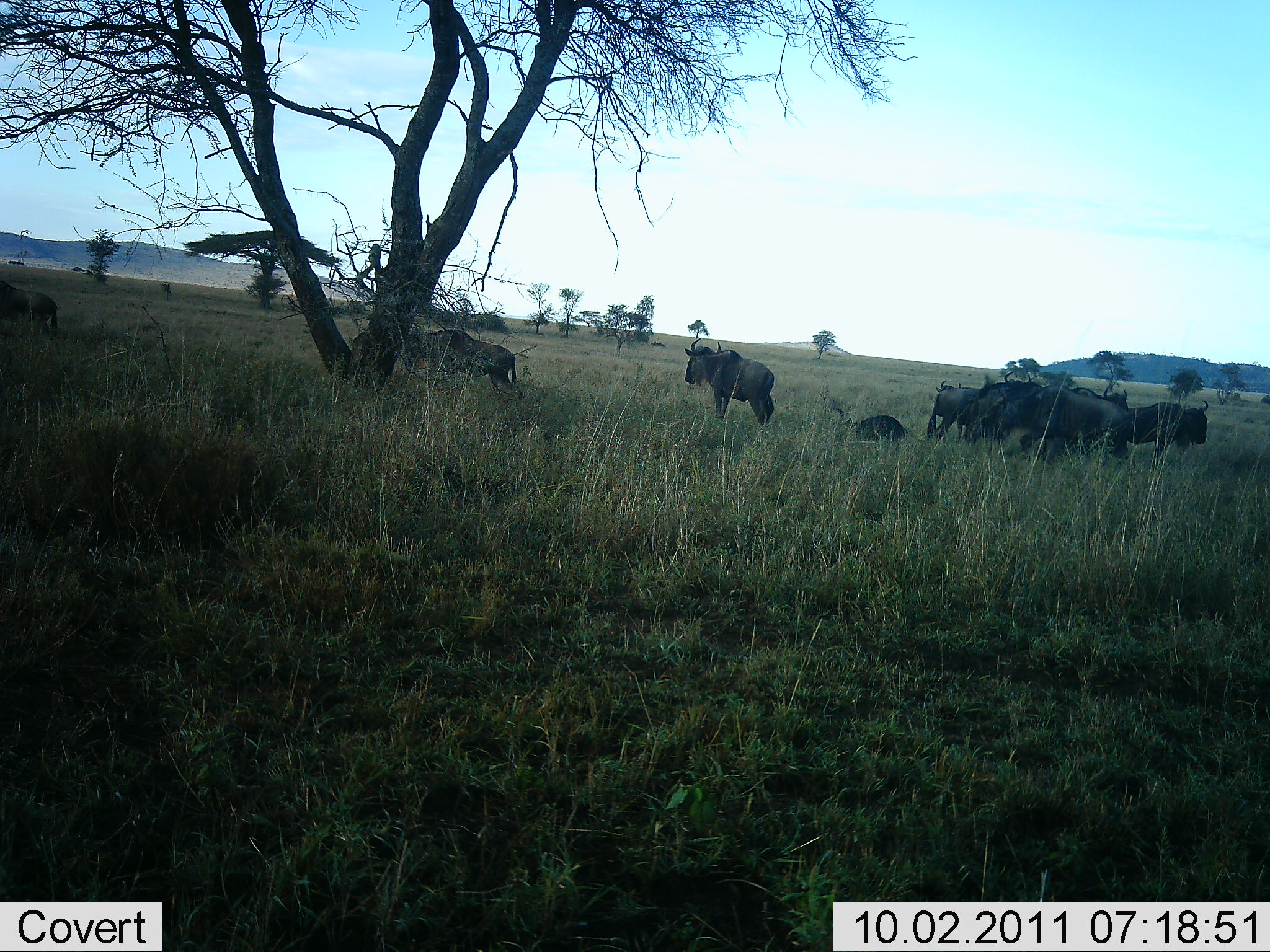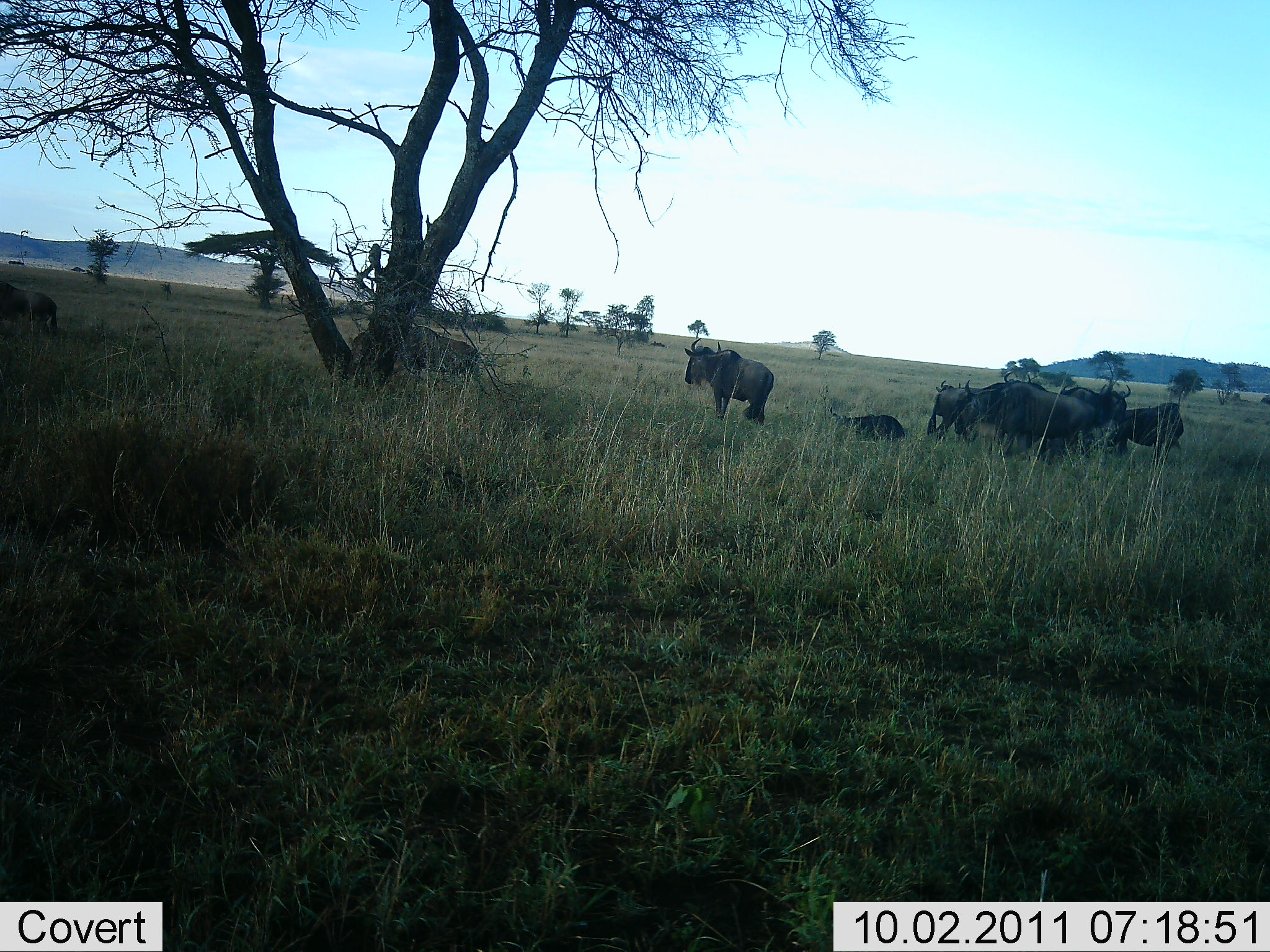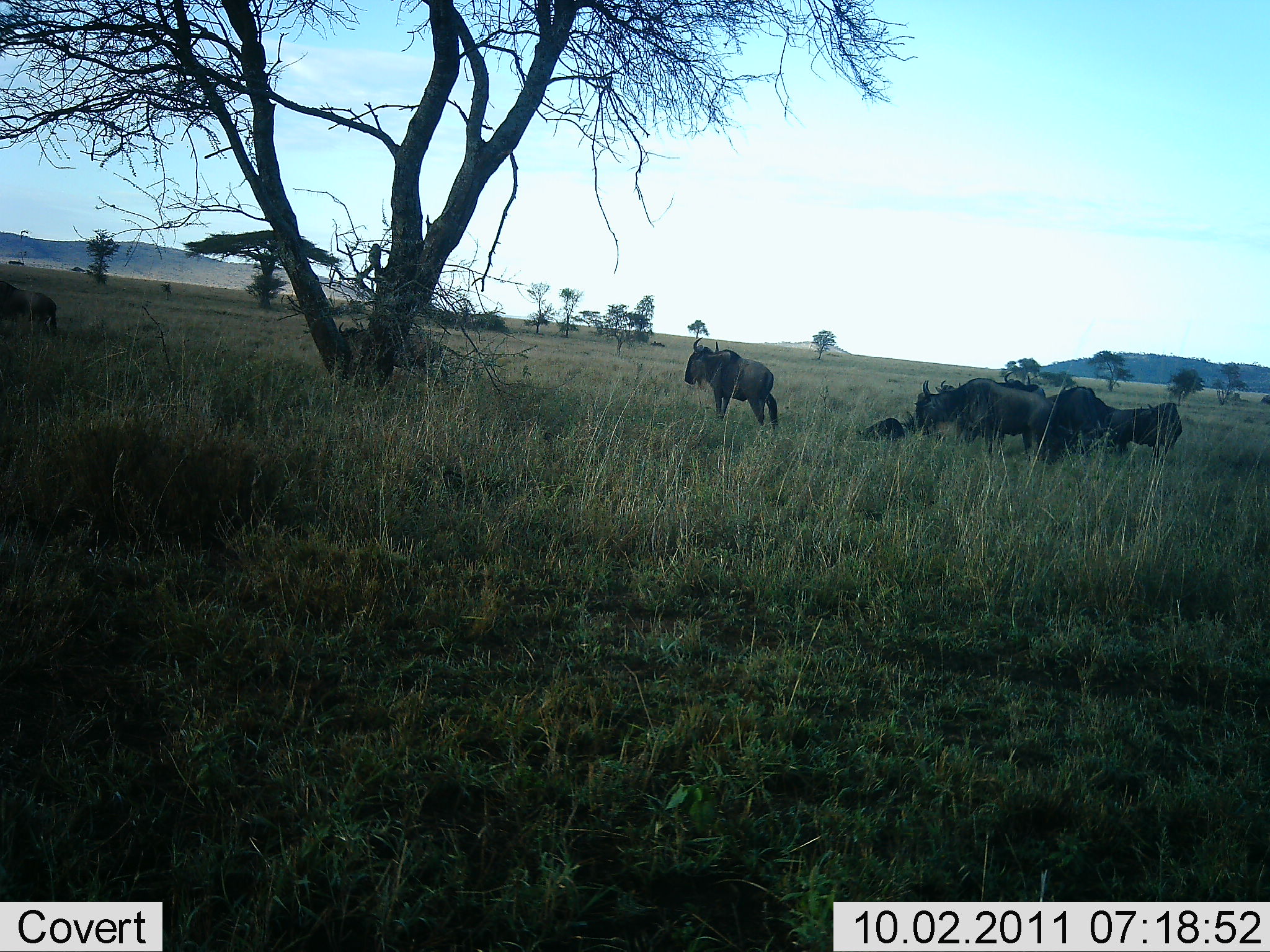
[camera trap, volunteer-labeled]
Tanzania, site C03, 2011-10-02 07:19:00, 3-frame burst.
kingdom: Animalia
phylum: Chordata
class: Mammalia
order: Artiodactyla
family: Bovidae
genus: Connochaetes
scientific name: Connochaetes taurinus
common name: blue wildebeest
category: wildebeest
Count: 10.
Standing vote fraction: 75%.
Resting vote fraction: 75%.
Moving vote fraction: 67%.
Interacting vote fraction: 8%.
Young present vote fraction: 17%.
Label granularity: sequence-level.